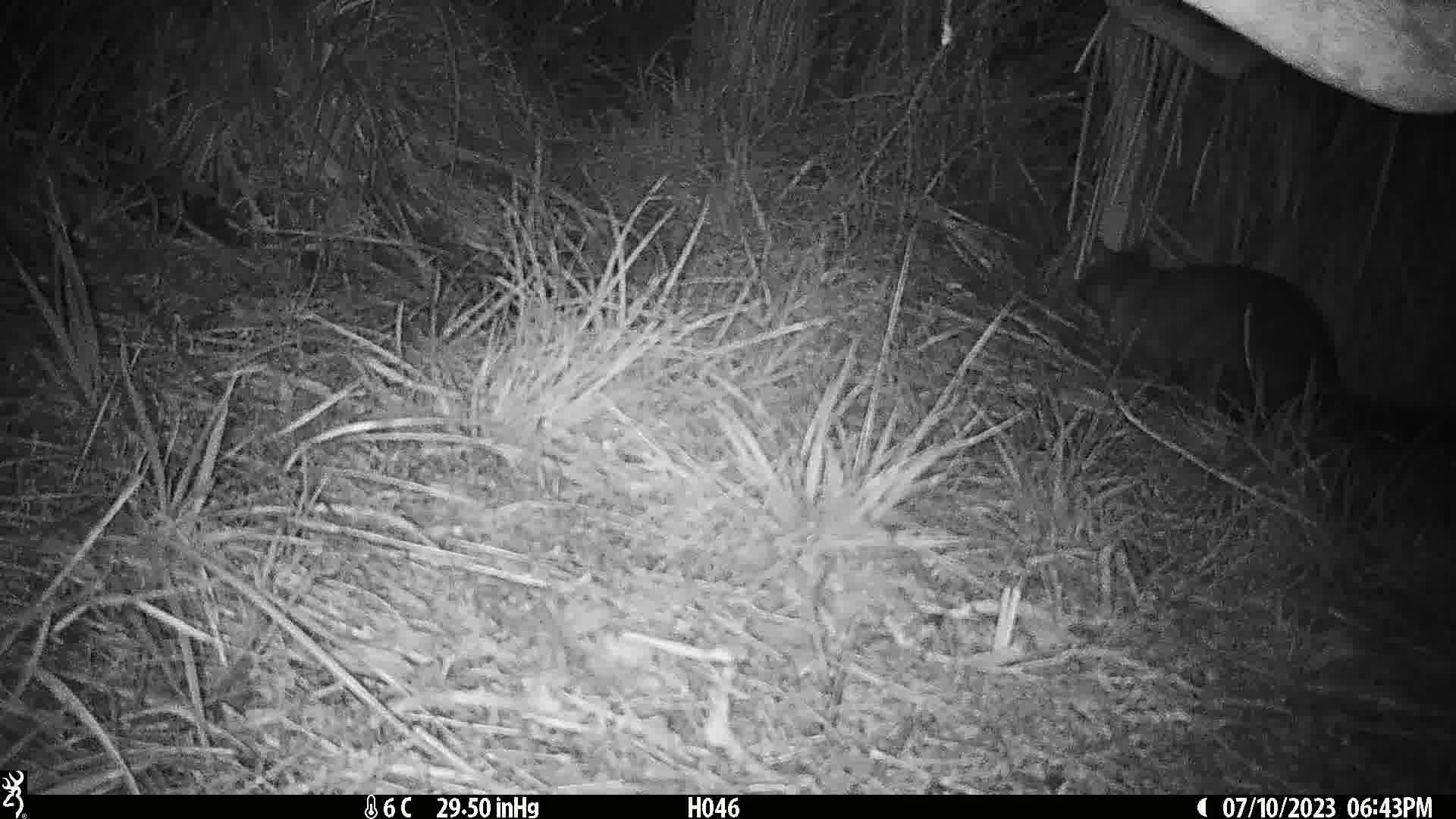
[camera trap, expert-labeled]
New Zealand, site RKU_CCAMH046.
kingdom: Animalia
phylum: Chordata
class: Mammalia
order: Diprotodontia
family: Phalangeridae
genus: Trichosurus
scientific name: Trichosurus vulpecula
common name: common brushtail possum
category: possum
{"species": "possum (common brushtail possum) (Trichosurus vulpecula)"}